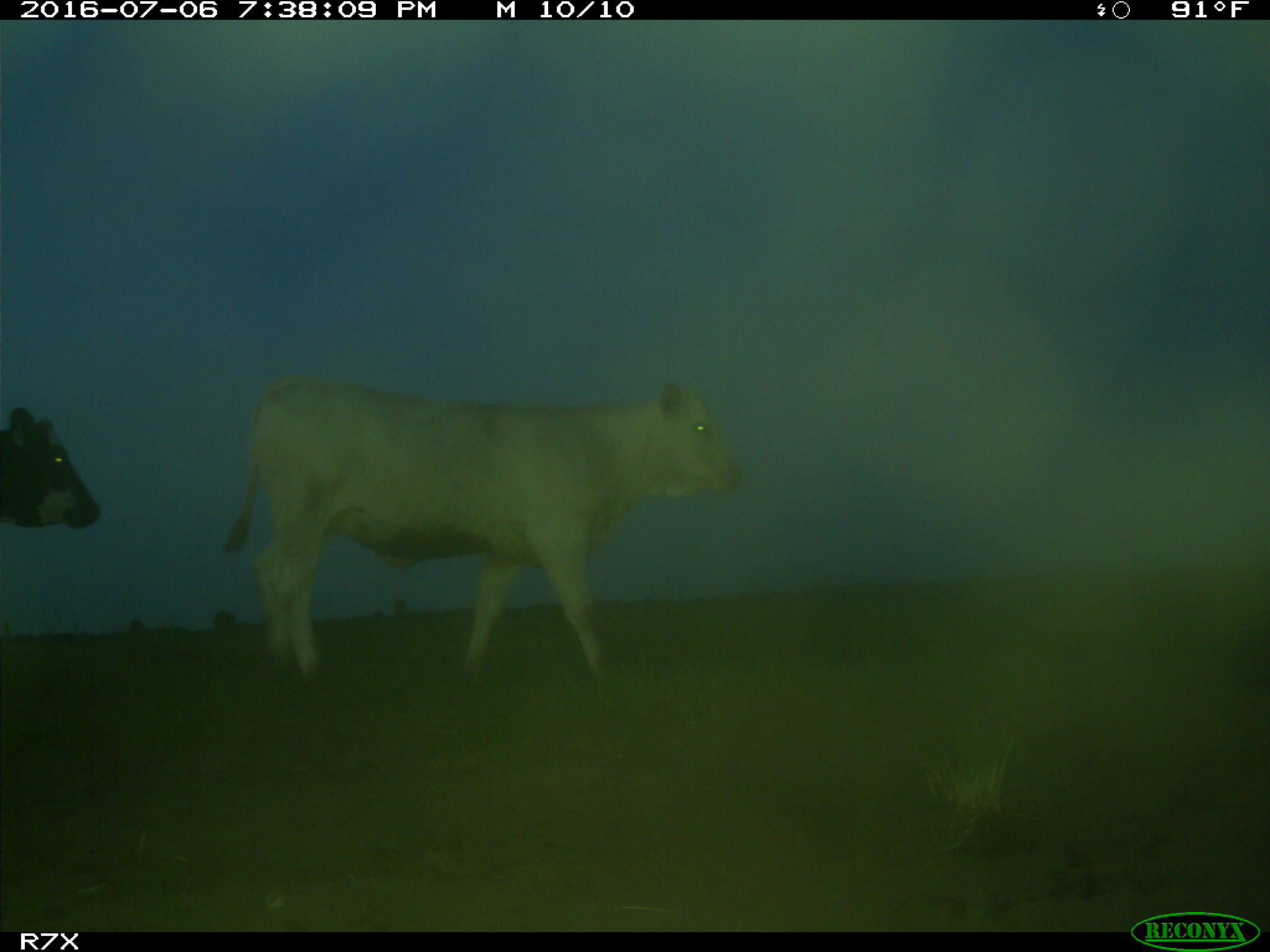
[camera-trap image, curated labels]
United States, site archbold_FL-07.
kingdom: Animalia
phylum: Chordata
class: Mammalia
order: Artiodactyla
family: Bovidae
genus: Bos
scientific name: Bos taurus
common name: domestic cow